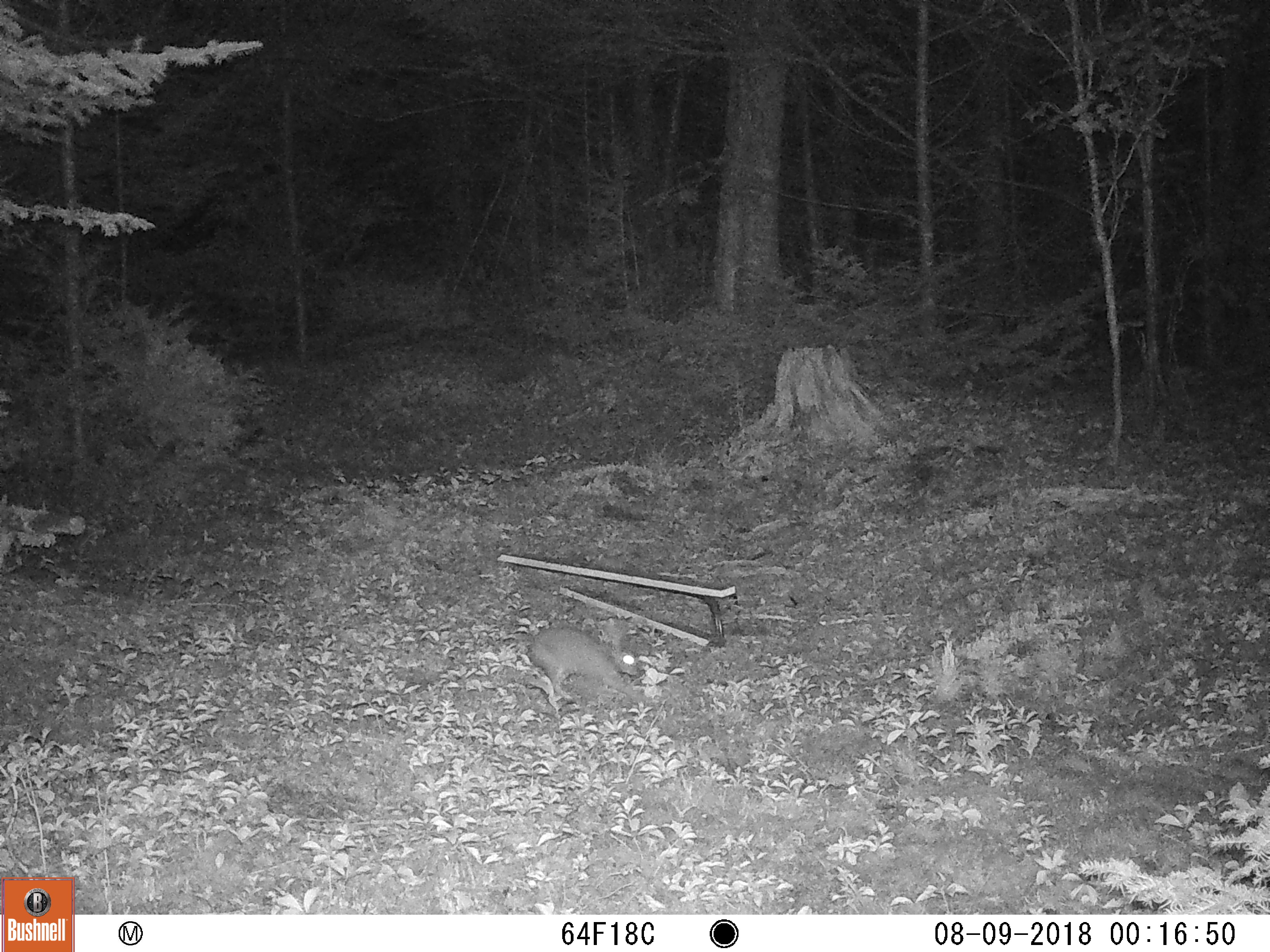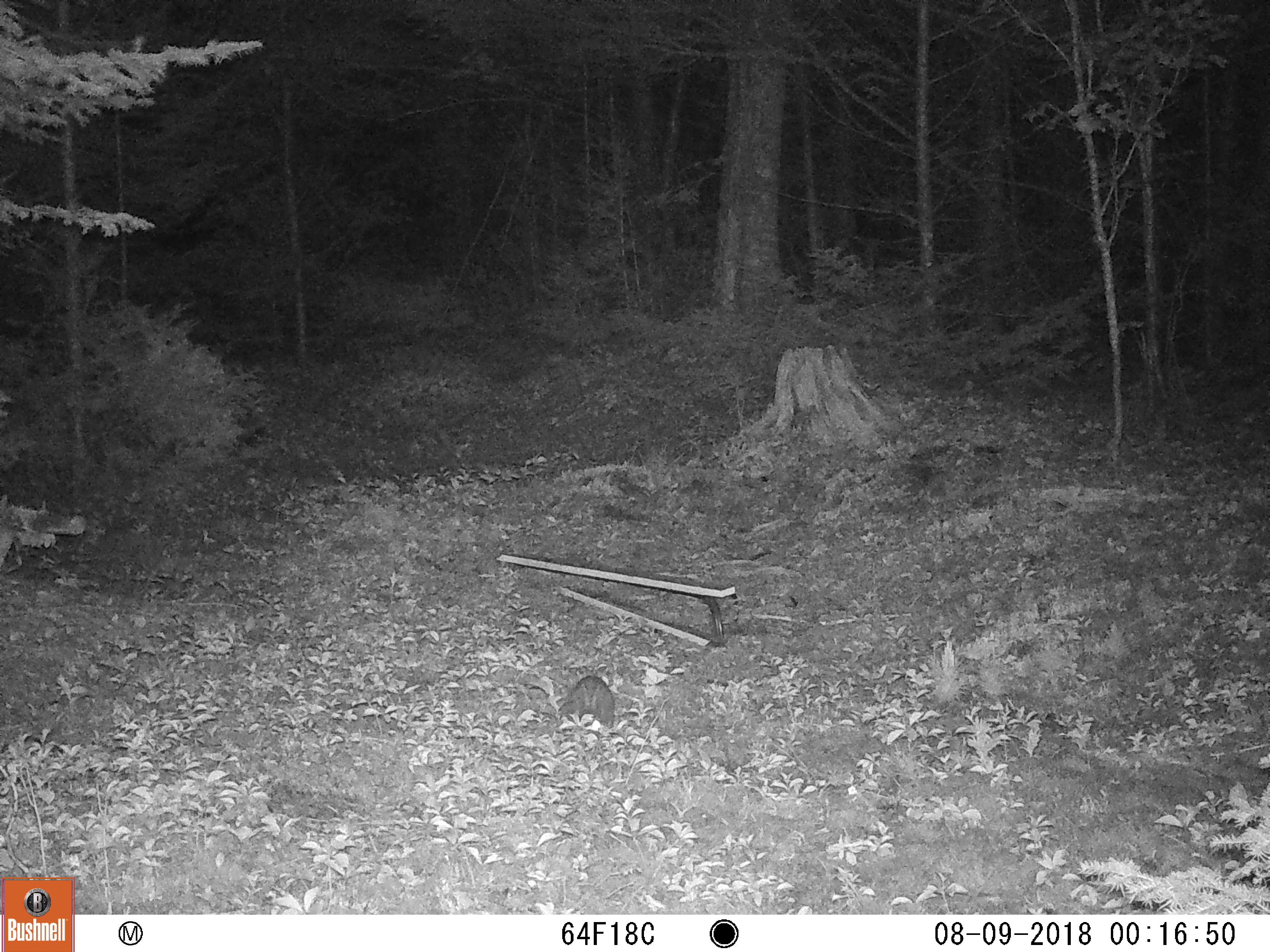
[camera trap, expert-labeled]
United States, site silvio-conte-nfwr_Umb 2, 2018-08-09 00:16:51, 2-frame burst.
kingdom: Animalia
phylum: Chordata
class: Mammalia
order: Lagomorpha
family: Leporidae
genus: Lepus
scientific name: Lepus americanus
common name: snowshoe hare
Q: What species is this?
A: Snowshoe hare (Lepus americanus).